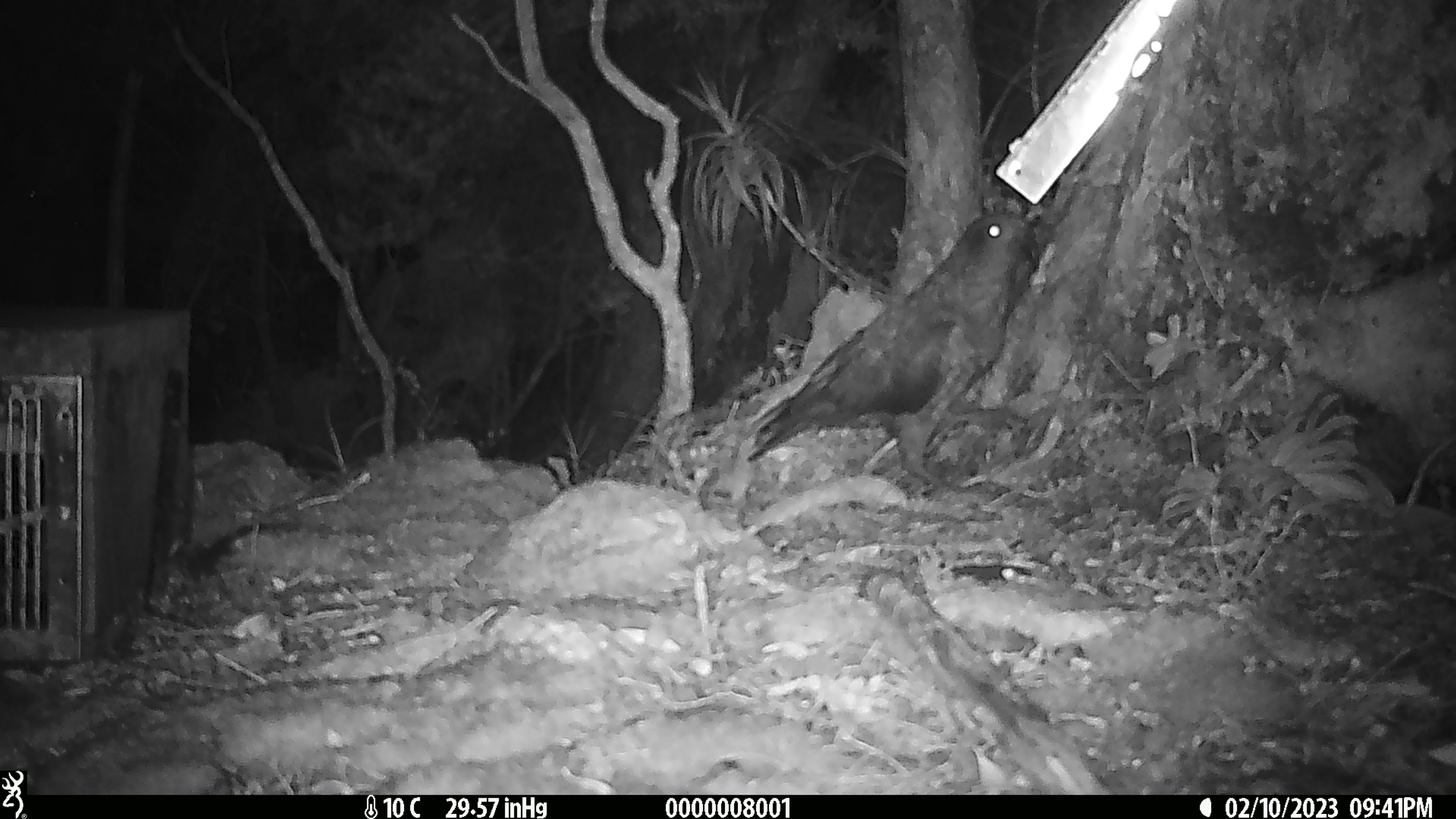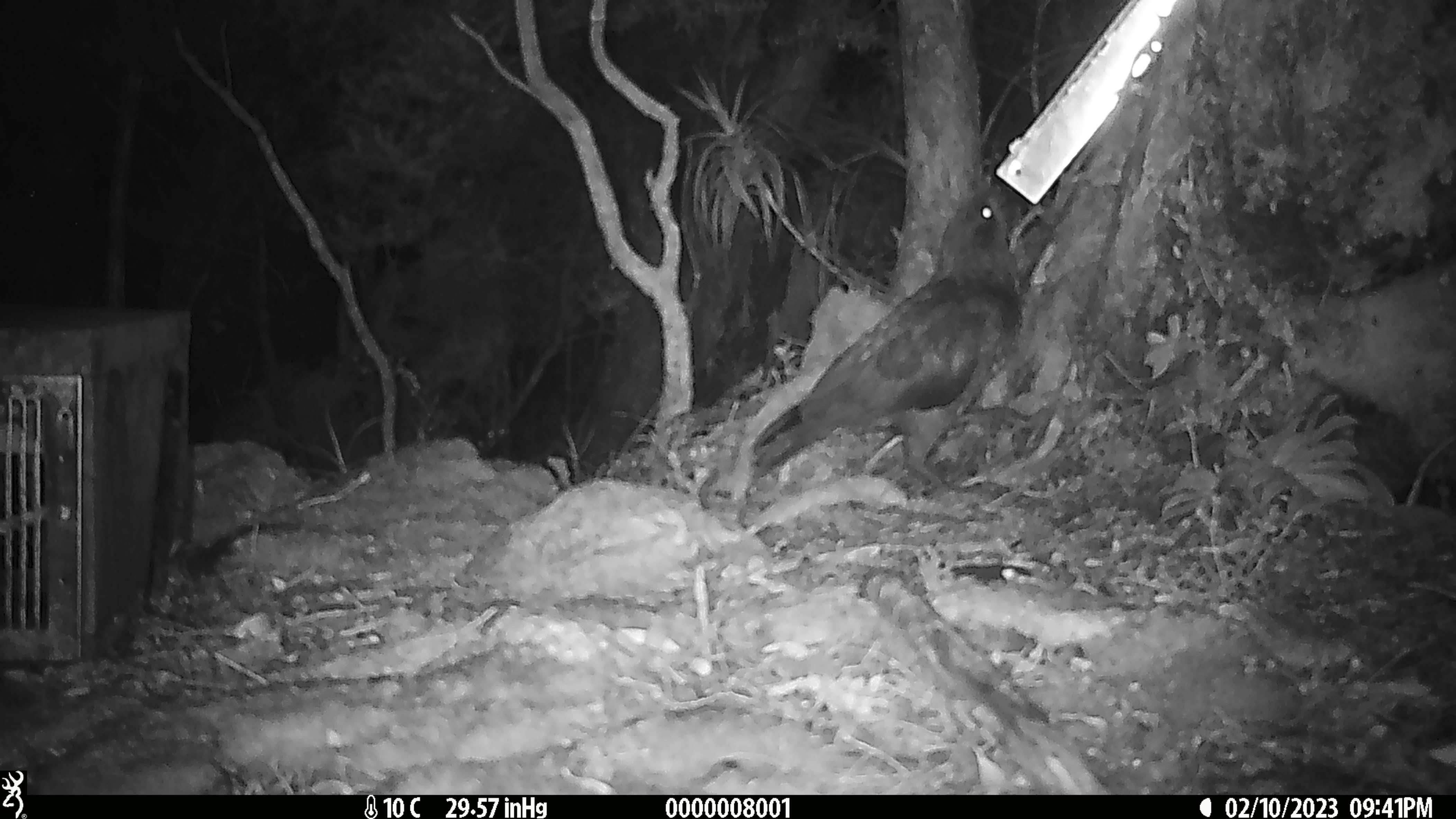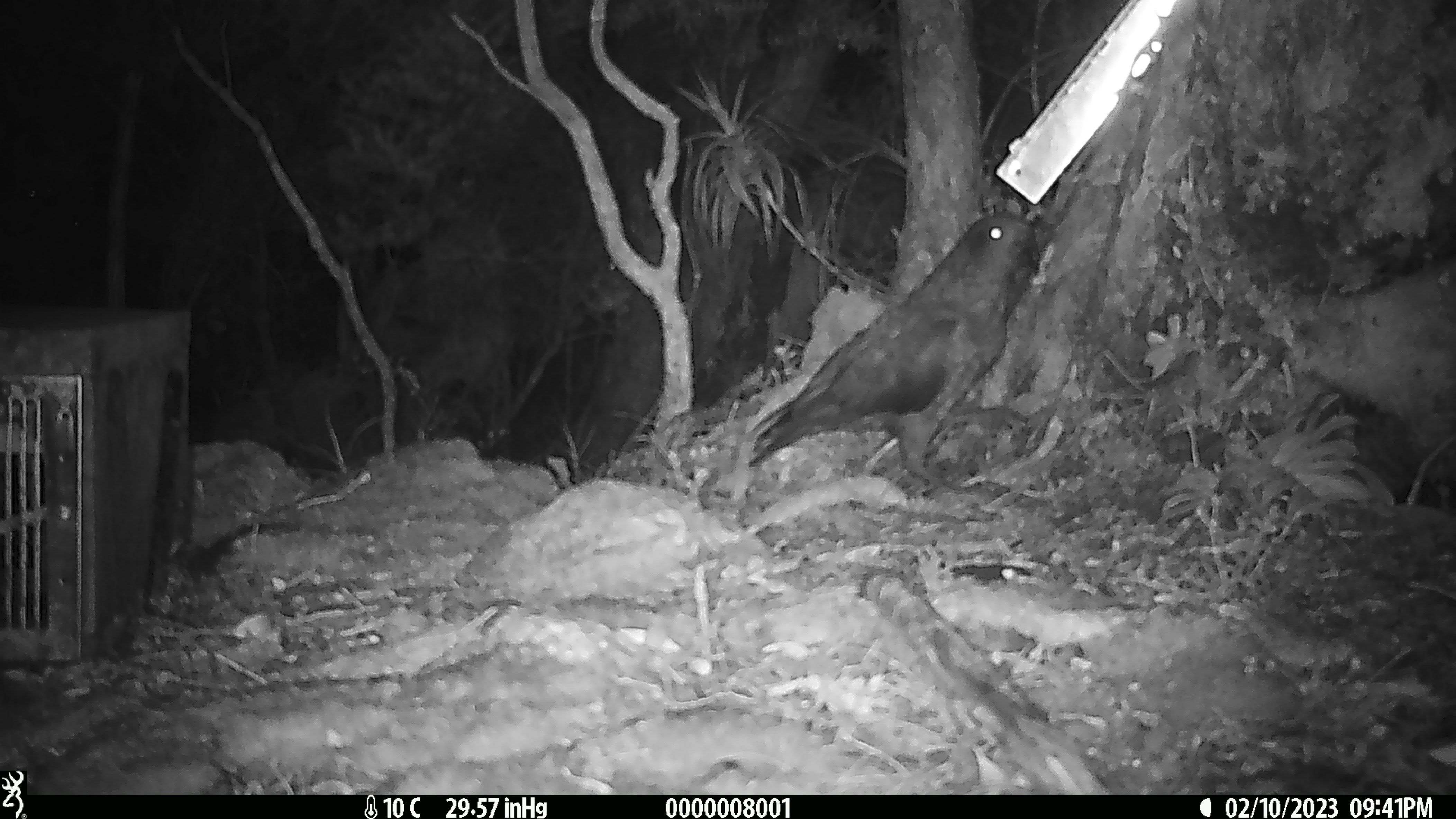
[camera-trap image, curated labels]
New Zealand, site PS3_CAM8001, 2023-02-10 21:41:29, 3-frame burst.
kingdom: Animalia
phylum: Chordata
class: Aves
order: Psittaciformes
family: Strigopidae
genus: Nestor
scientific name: Nestor notabilis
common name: kea